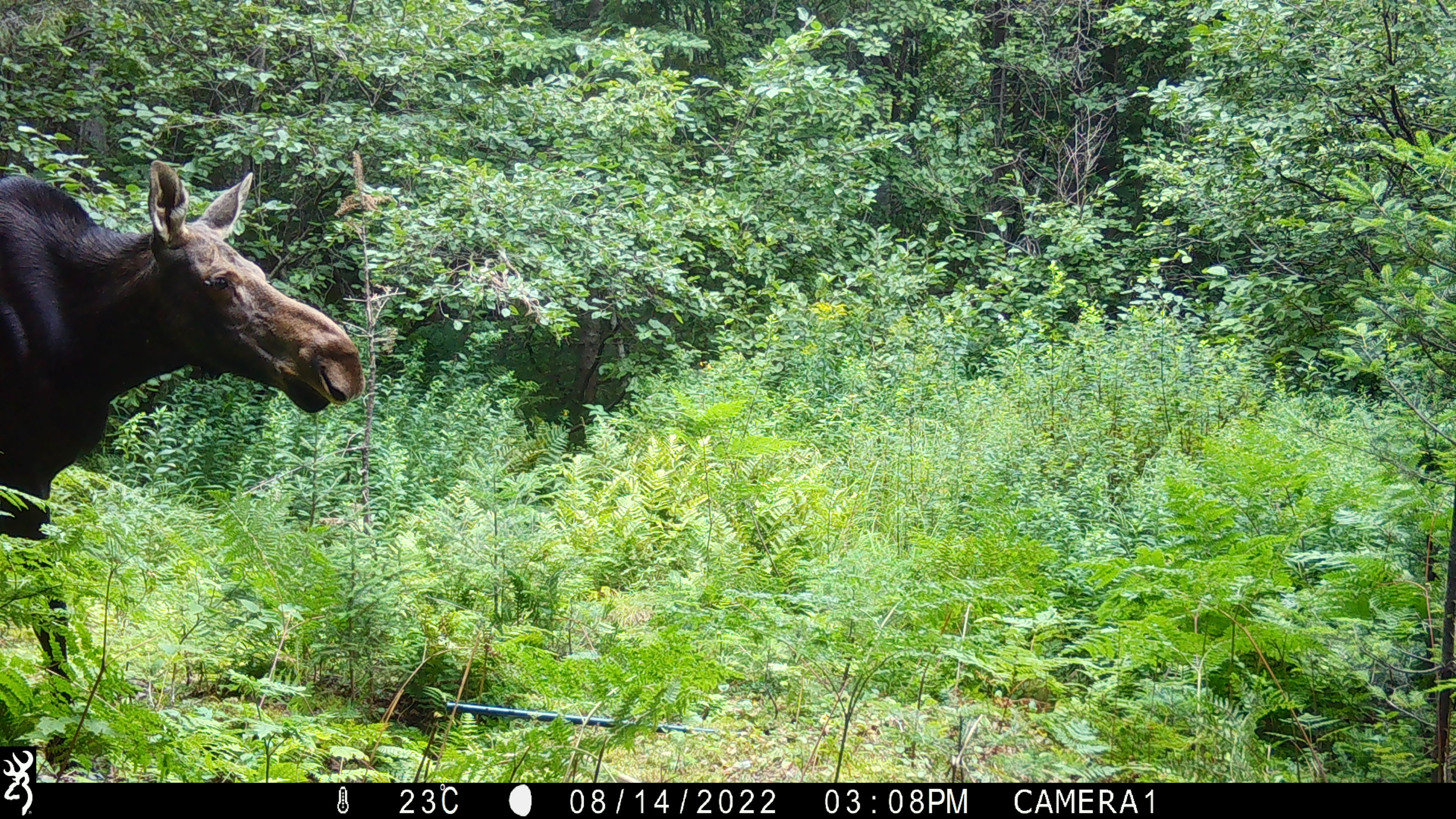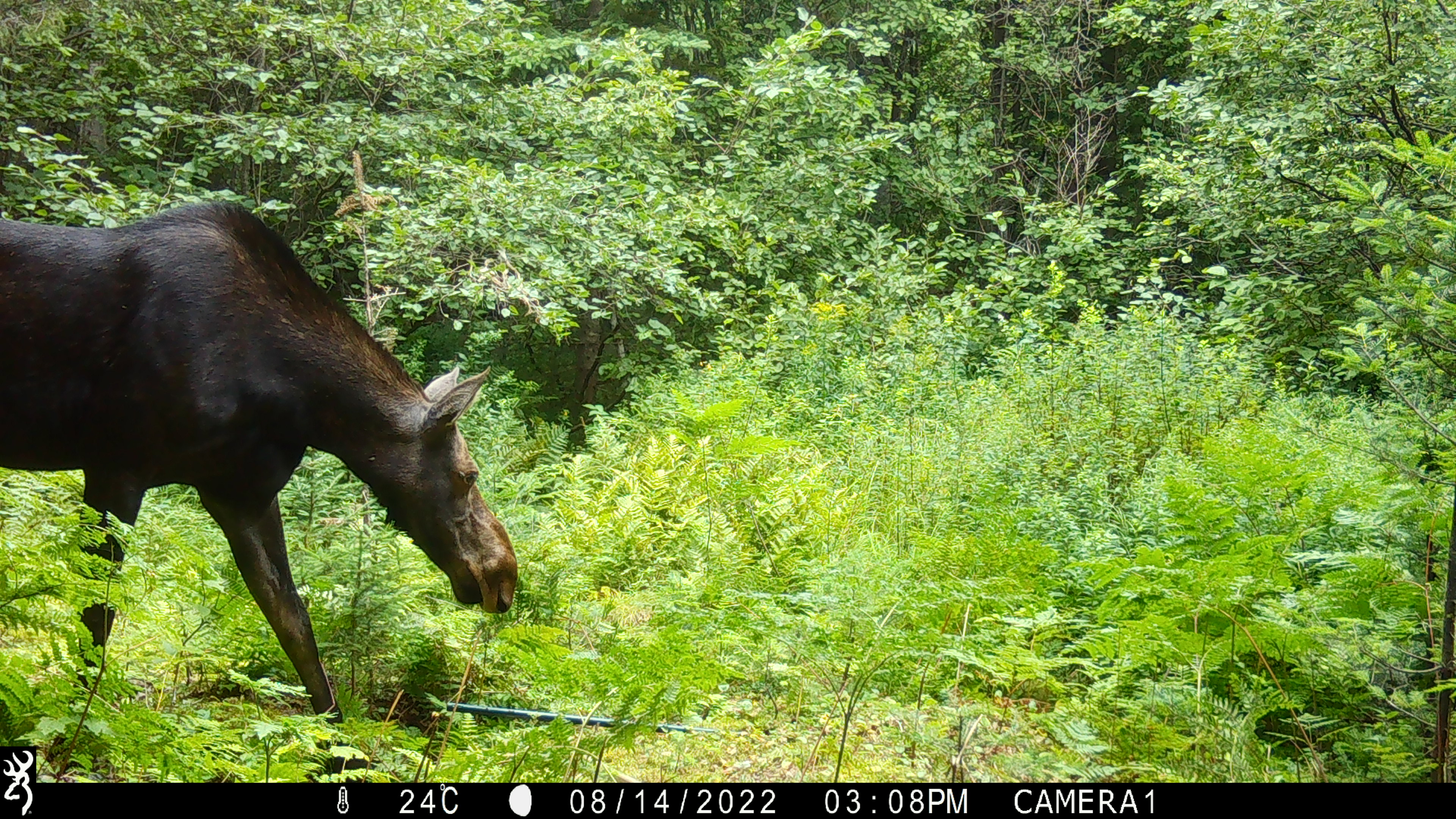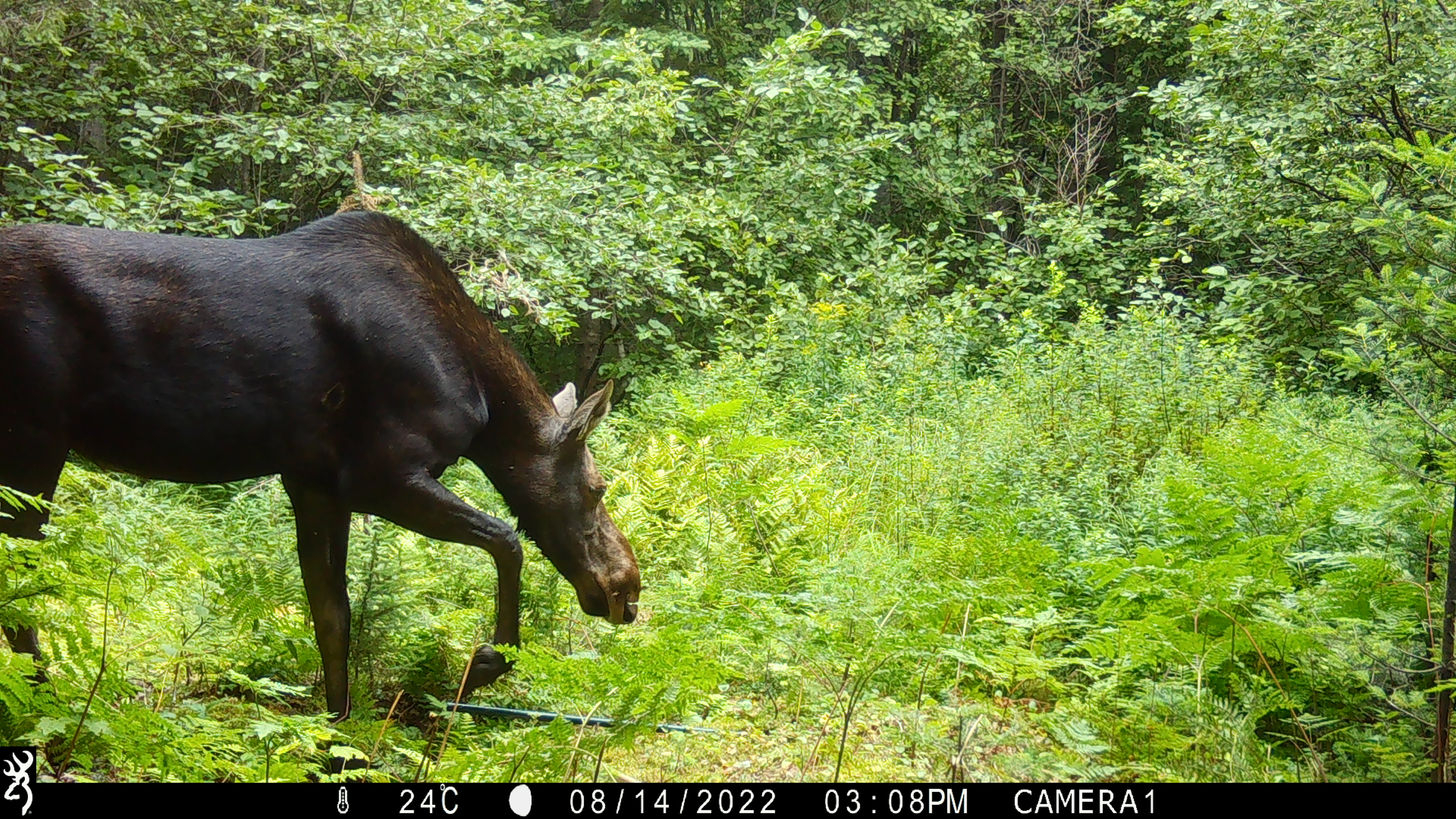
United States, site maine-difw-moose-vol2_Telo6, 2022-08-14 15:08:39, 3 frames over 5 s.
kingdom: Animalia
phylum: Chordata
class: Mammalia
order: Artiodactyla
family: Cervidae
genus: Alces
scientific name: Alces alces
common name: moose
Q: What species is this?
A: Moose (Alces alces).